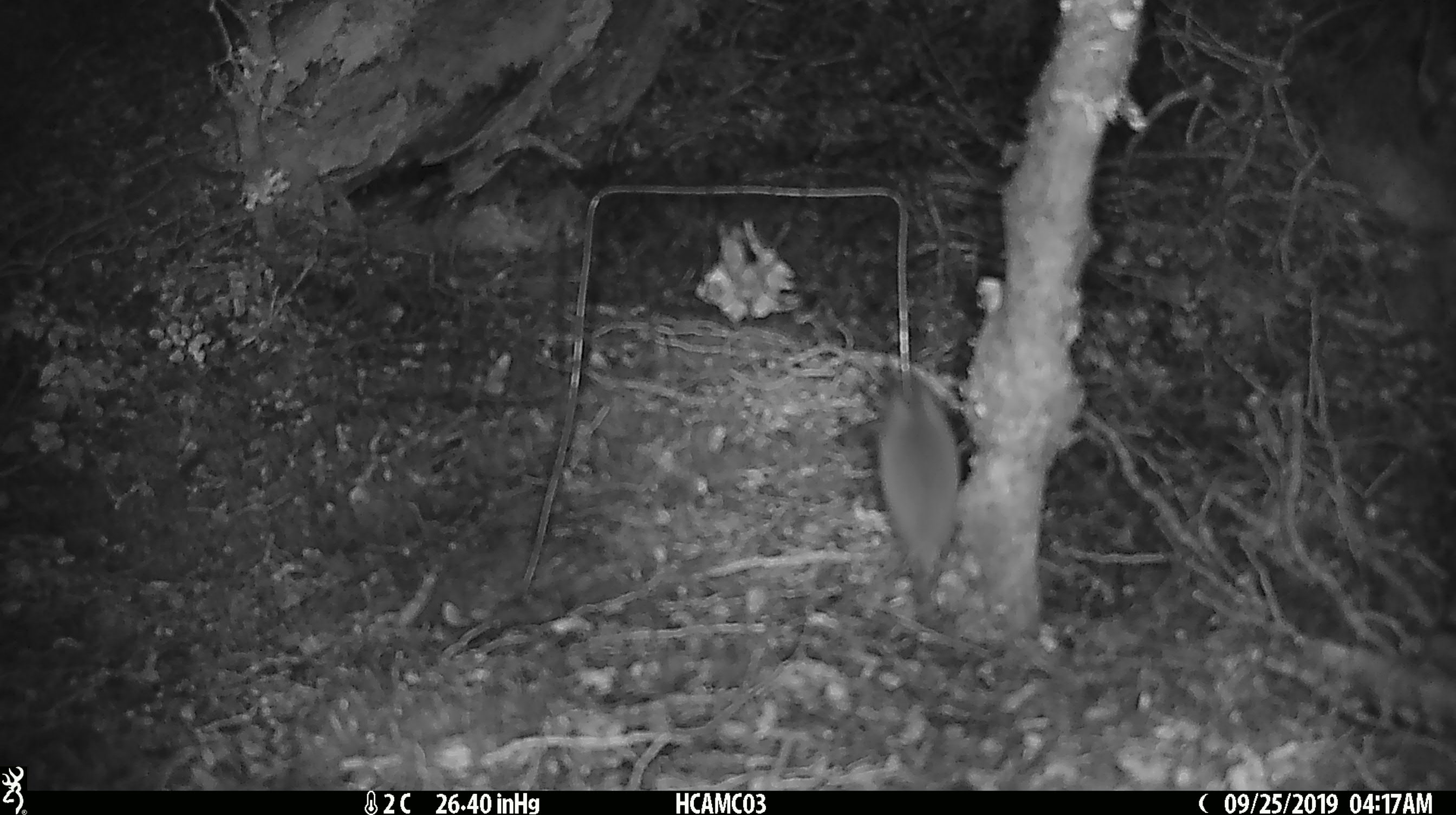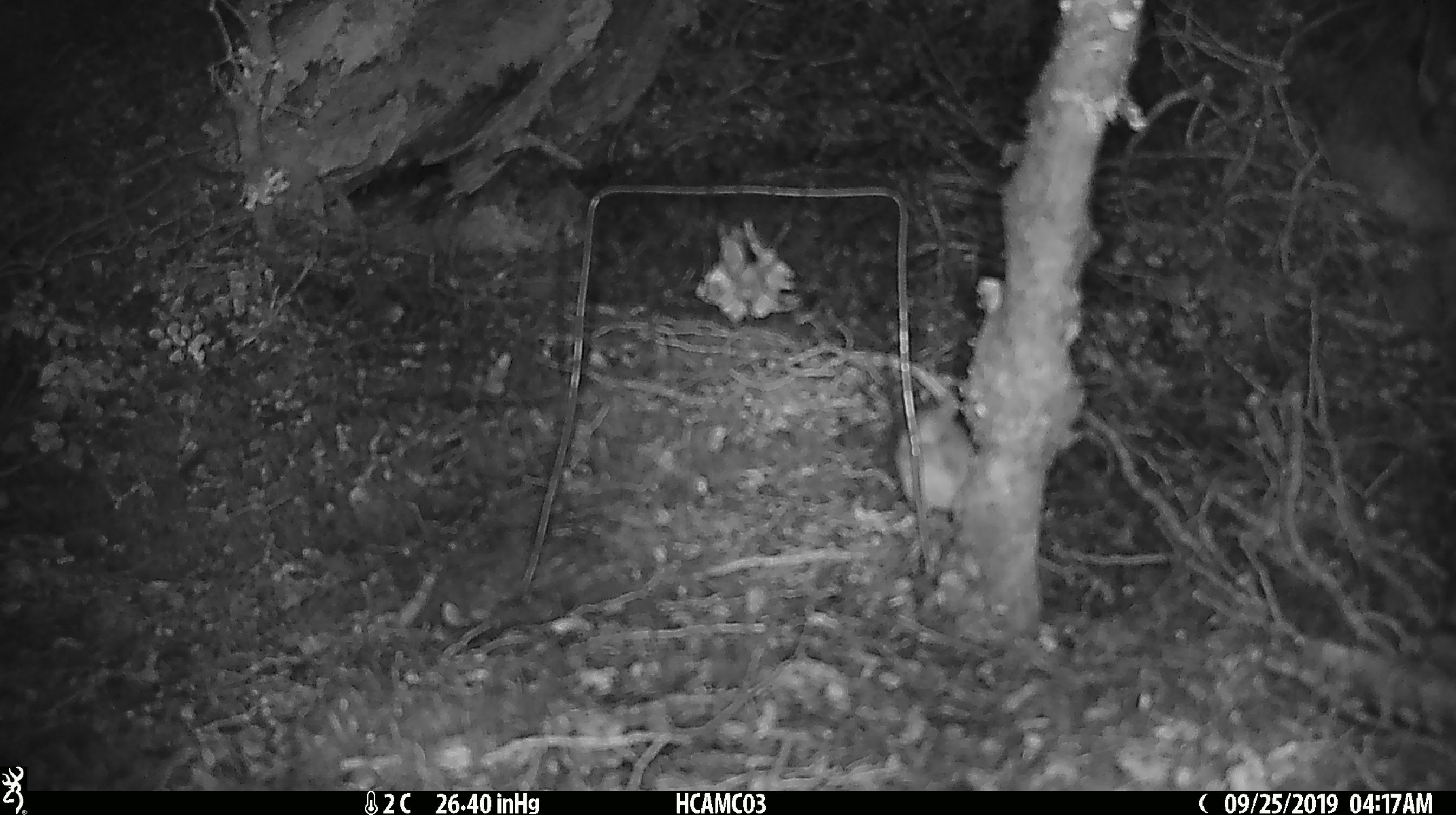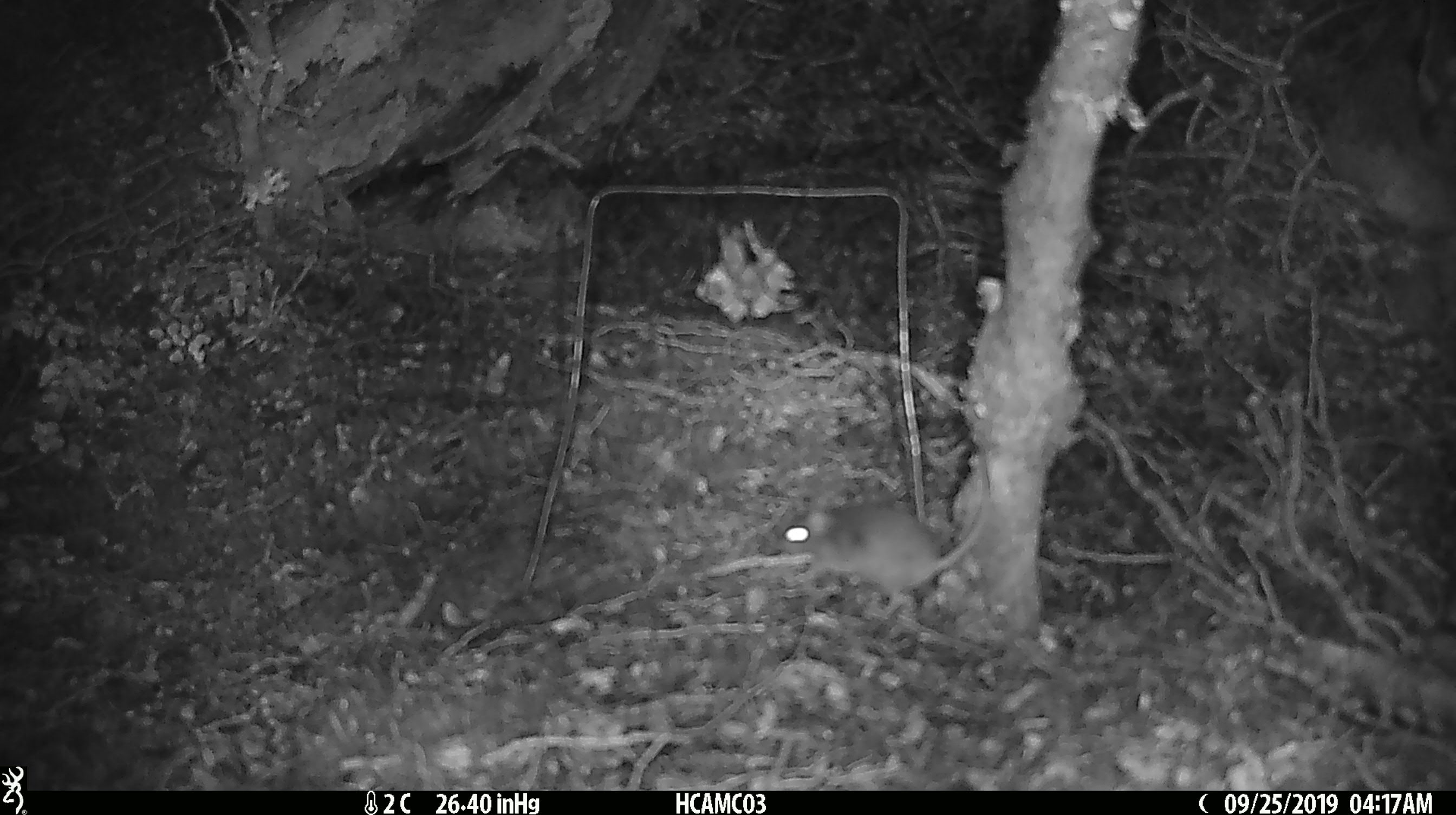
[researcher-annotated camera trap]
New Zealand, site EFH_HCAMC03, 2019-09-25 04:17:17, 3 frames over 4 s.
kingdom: Animalia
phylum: Chordata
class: Mammalia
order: Rodentia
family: Muridae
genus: Mus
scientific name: Mus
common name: mouse